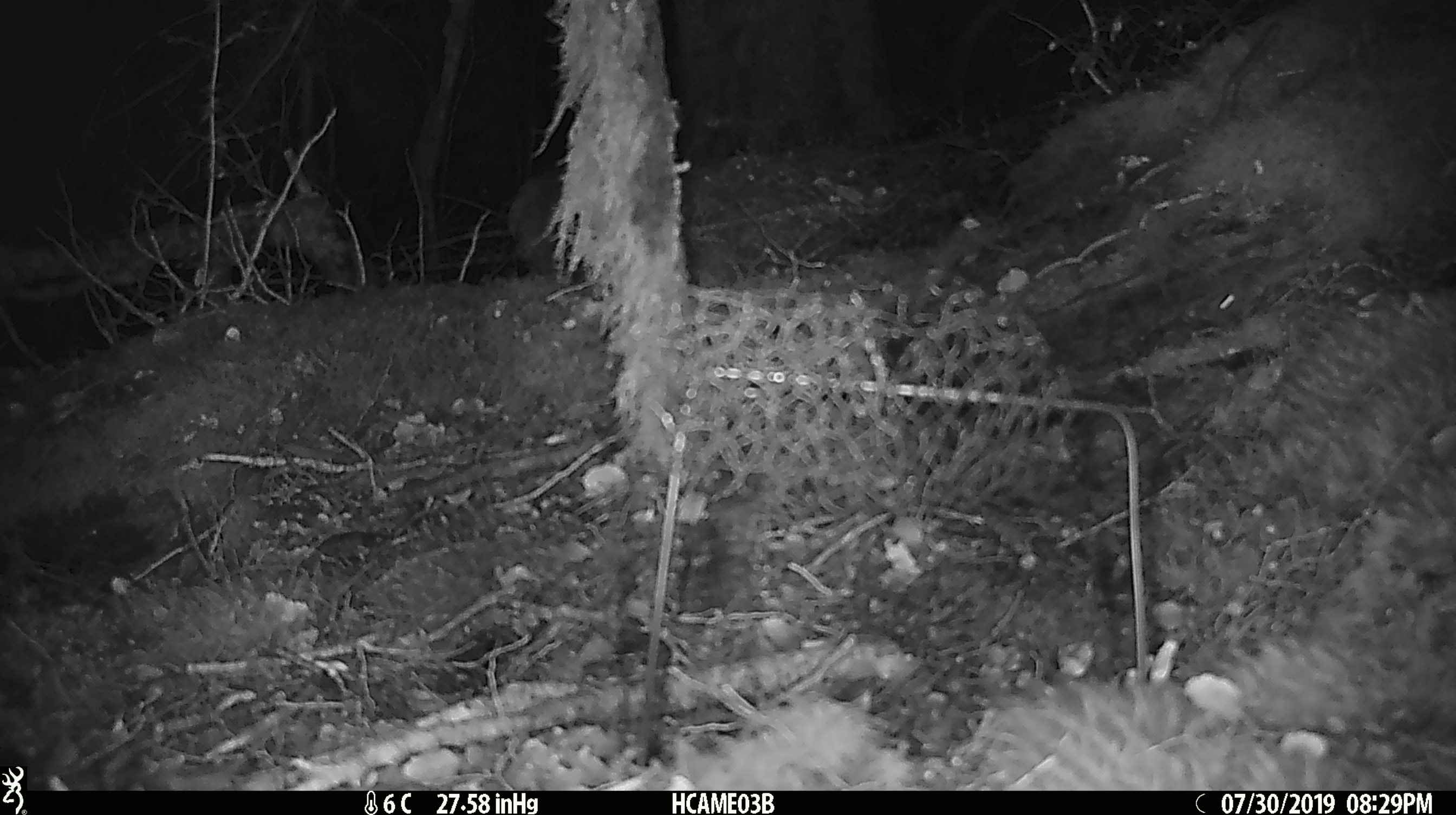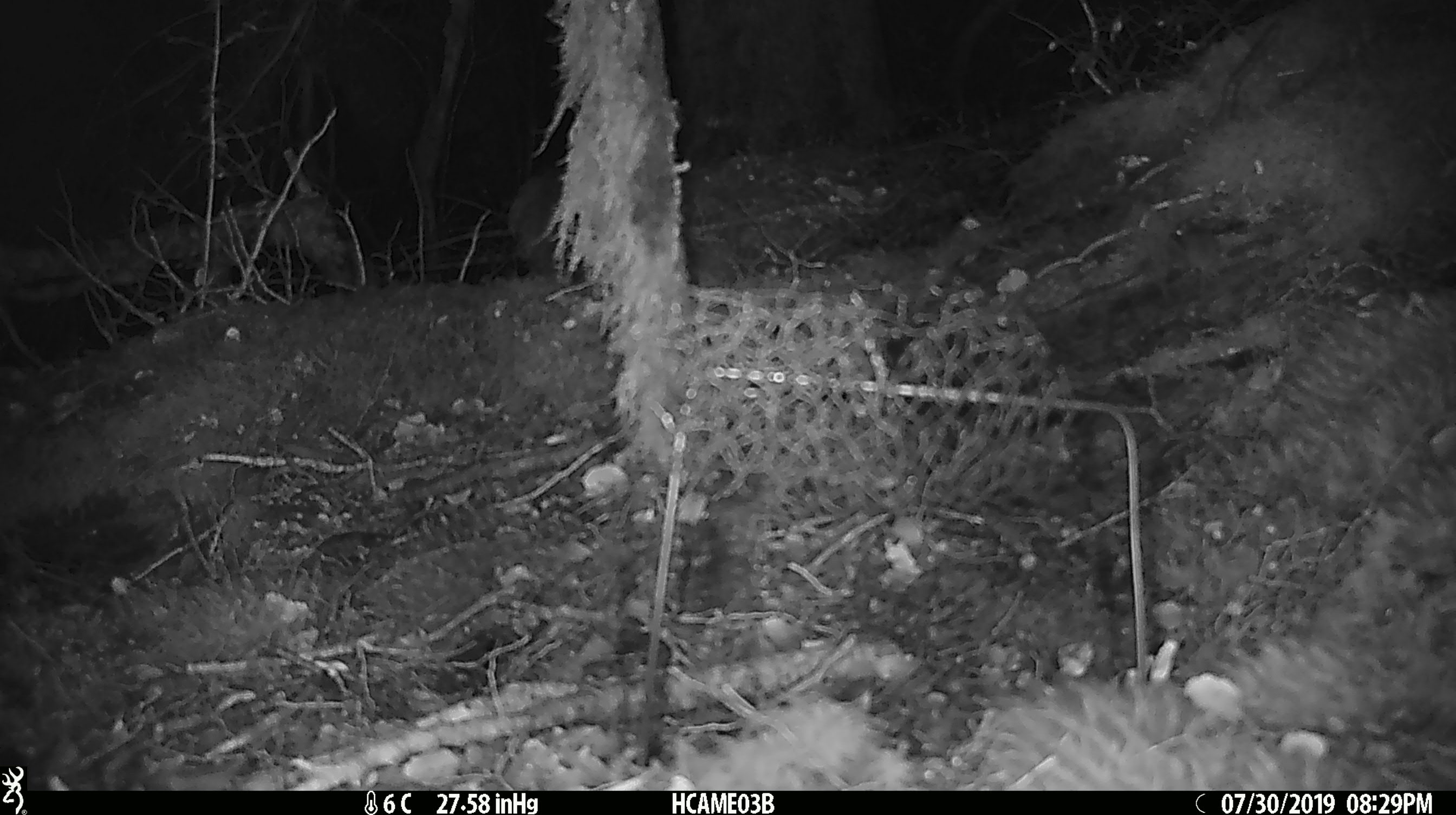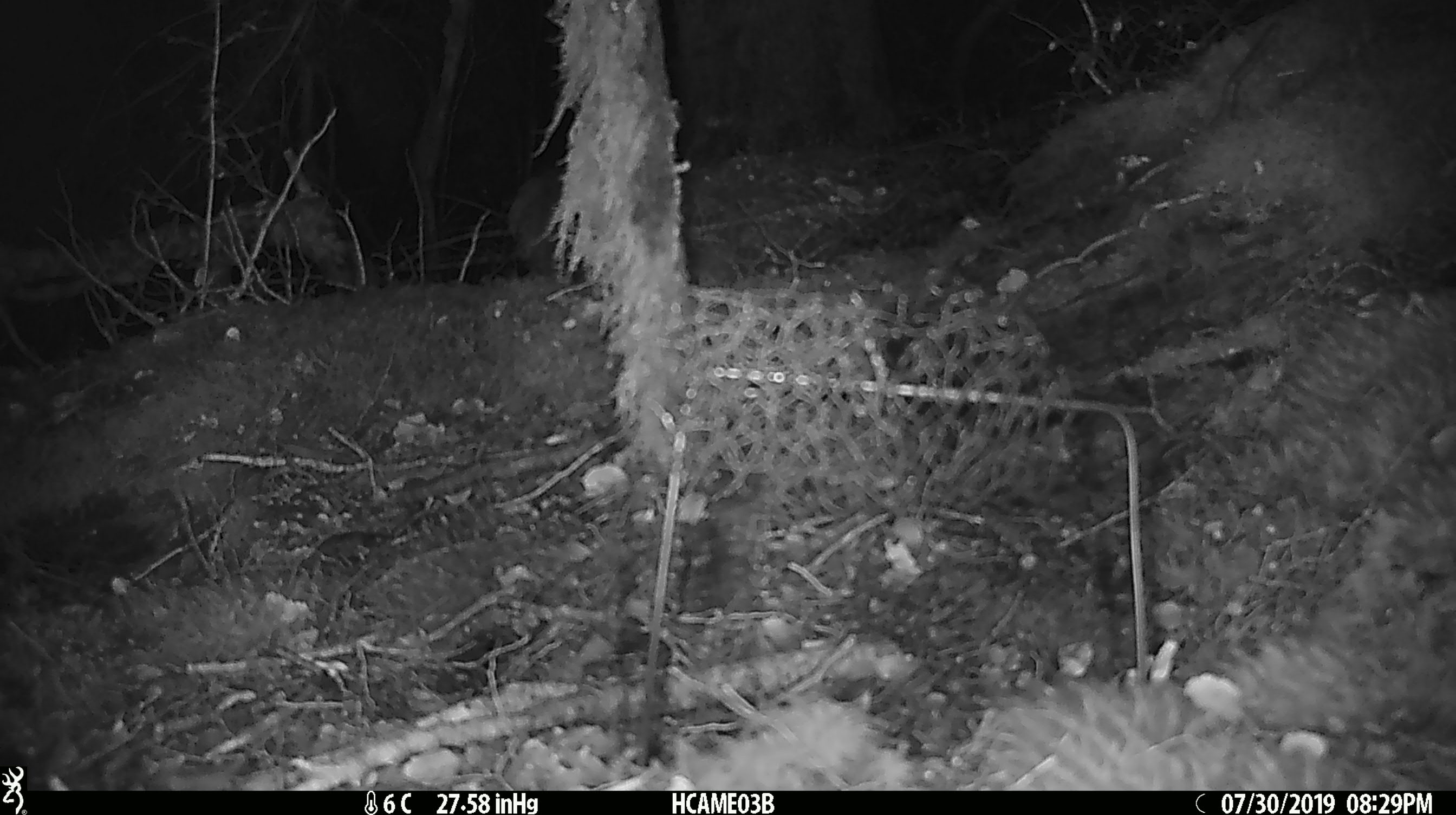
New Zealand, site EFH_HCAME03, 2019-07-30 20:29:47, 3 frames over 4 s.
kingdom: Animalia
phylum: Chordata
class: Mammalia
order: Rodentia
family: Muridae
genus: Mus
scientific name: Mus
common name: mouse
Mouse (Mus).